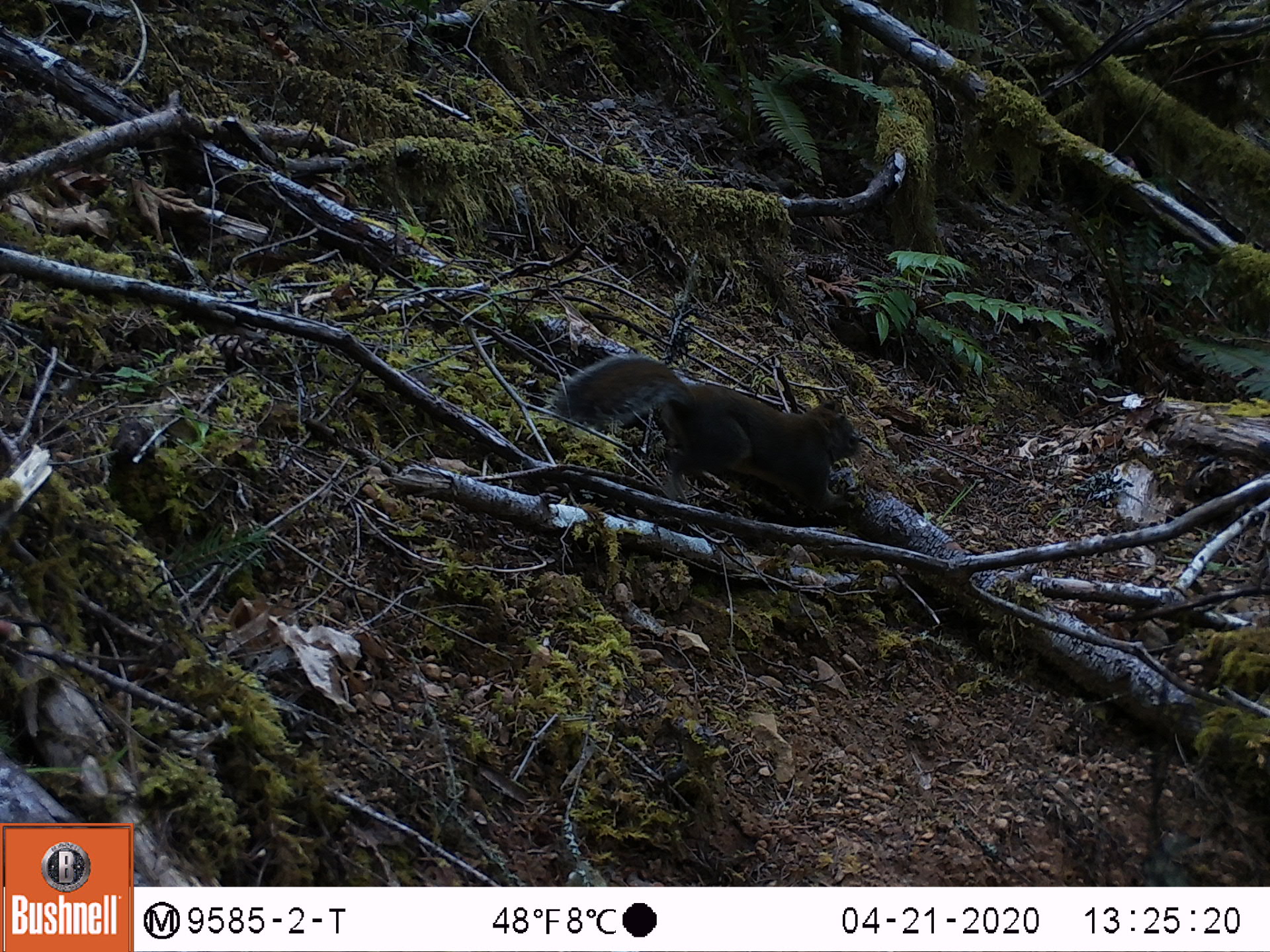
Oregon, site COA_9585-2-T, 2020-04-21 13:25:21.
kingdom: Animalia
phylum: Chordata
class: Mammalia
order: Rodentia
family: Sciuridae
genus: Tamiasciurus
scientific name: Tamiasciurus douglasii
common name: douglas squirrel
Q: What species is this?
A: Douglas squirrel (Tamiasciurus douglasii).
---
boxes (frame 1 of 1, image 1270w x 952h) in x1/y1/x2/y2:
douglas squirrel: 545/344/860/521